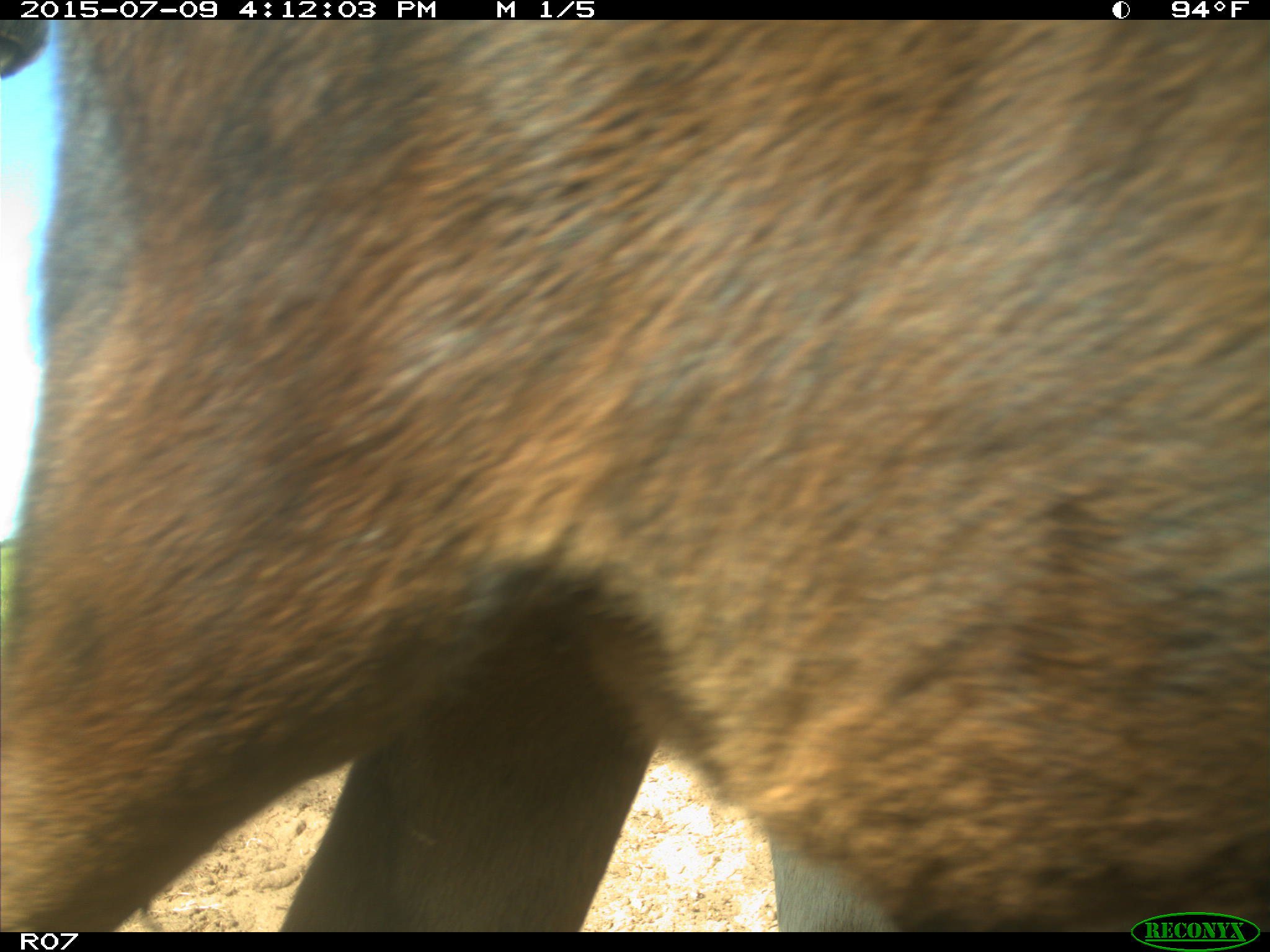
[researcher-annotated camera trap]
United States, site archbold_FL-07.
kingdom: Animalia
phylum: Chordata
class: Mammalia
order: Artiodactyla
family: Bovidae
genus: Bos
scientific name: Bos taurus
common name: domestic cow